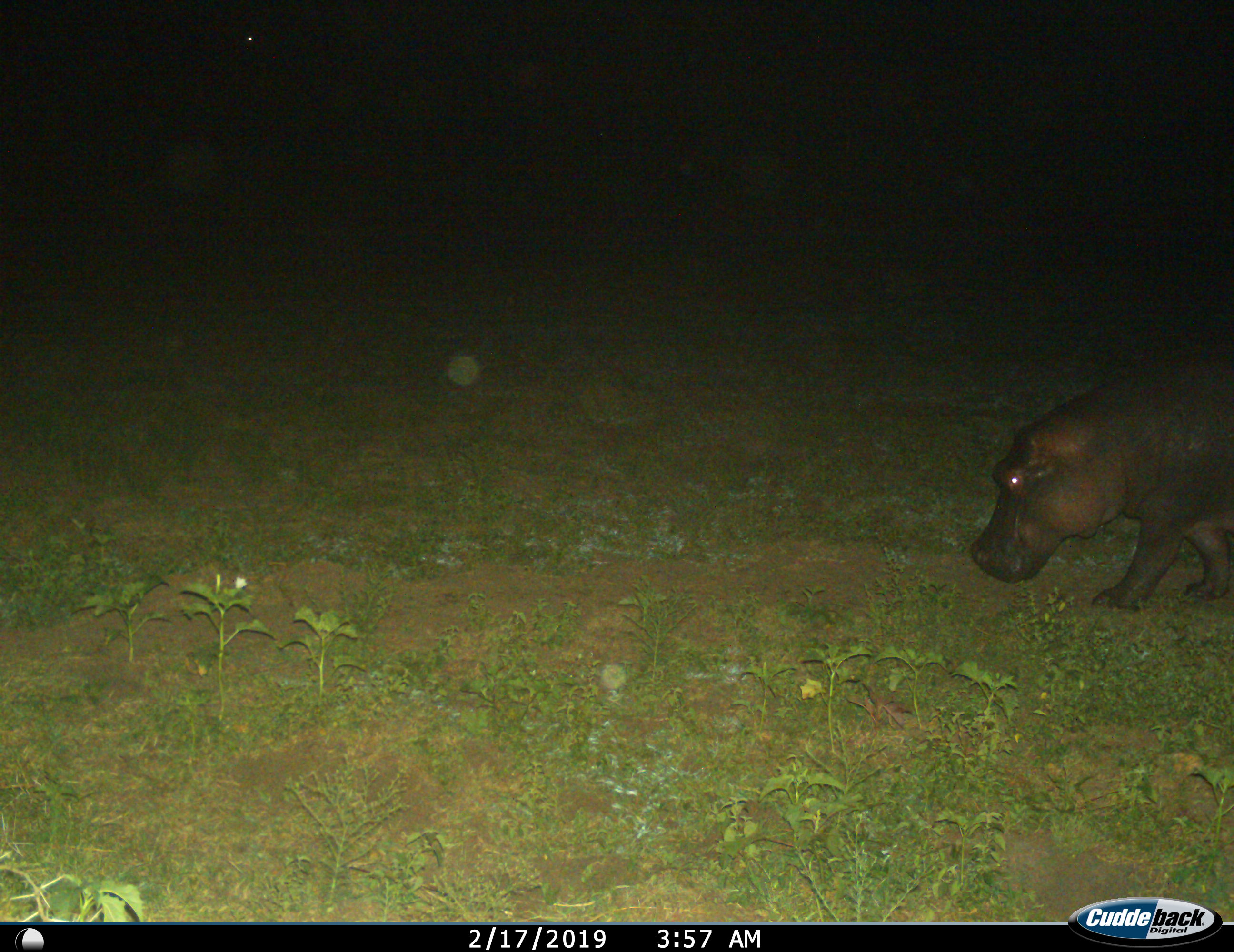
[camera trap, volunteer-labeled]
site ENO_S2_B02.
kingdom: Animalia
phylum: Chordata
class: Mammalia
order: Artiodactyla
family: Hippopotamidae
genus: Hippopotamus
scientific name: Hippopotamus amphibius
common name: hippopotamus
Hippopotamus (Hippopotamus amphibius), count 1. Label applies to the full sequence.